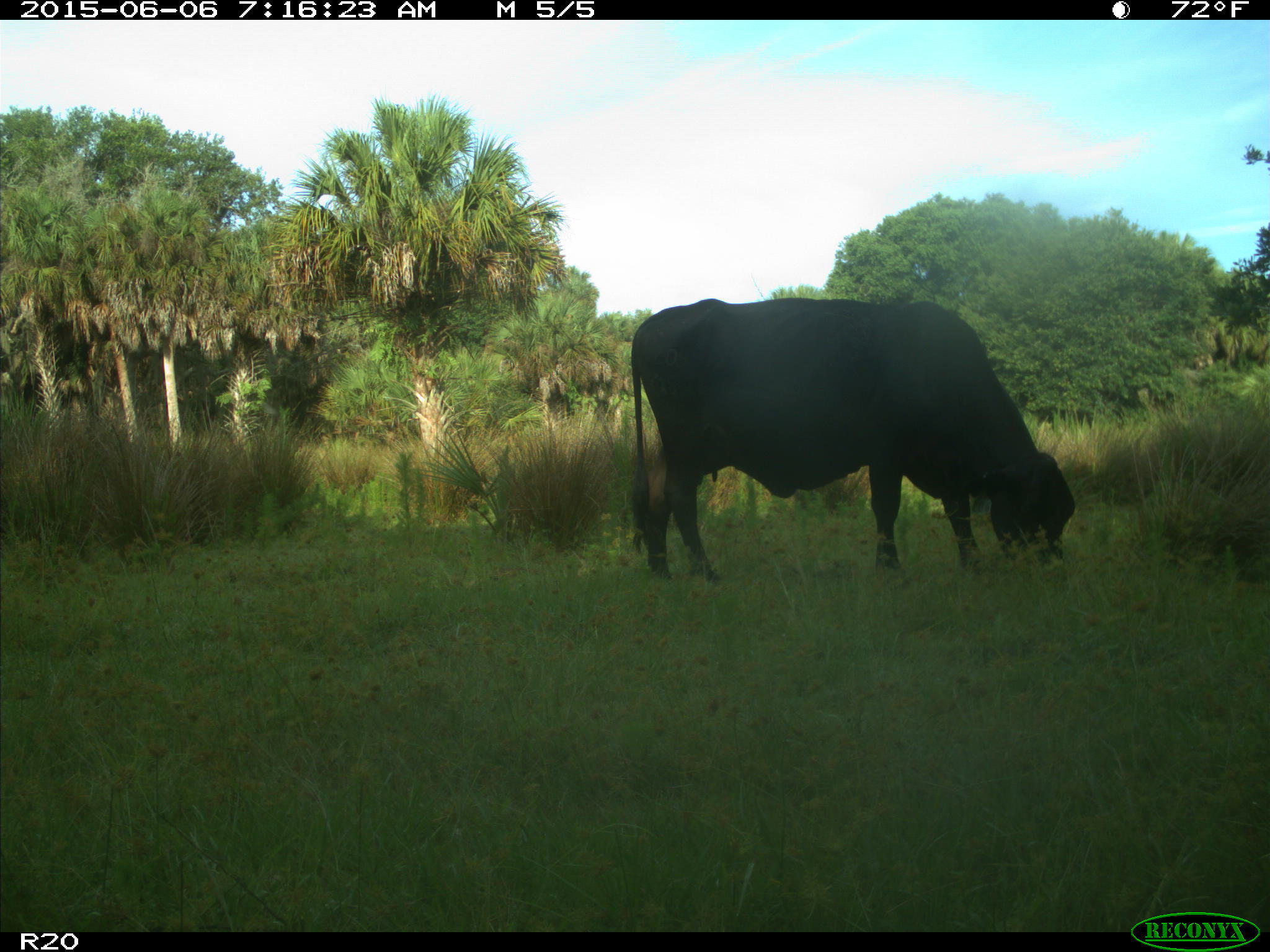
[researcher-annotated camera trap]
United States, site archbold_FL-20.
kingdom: Animalia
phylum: Chordata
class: Mammalia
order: Artiodactyla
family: Bovidae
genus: Bos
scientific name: Bos taurus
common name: domestic cow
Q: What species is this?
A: Bos taurus (domestic cow).